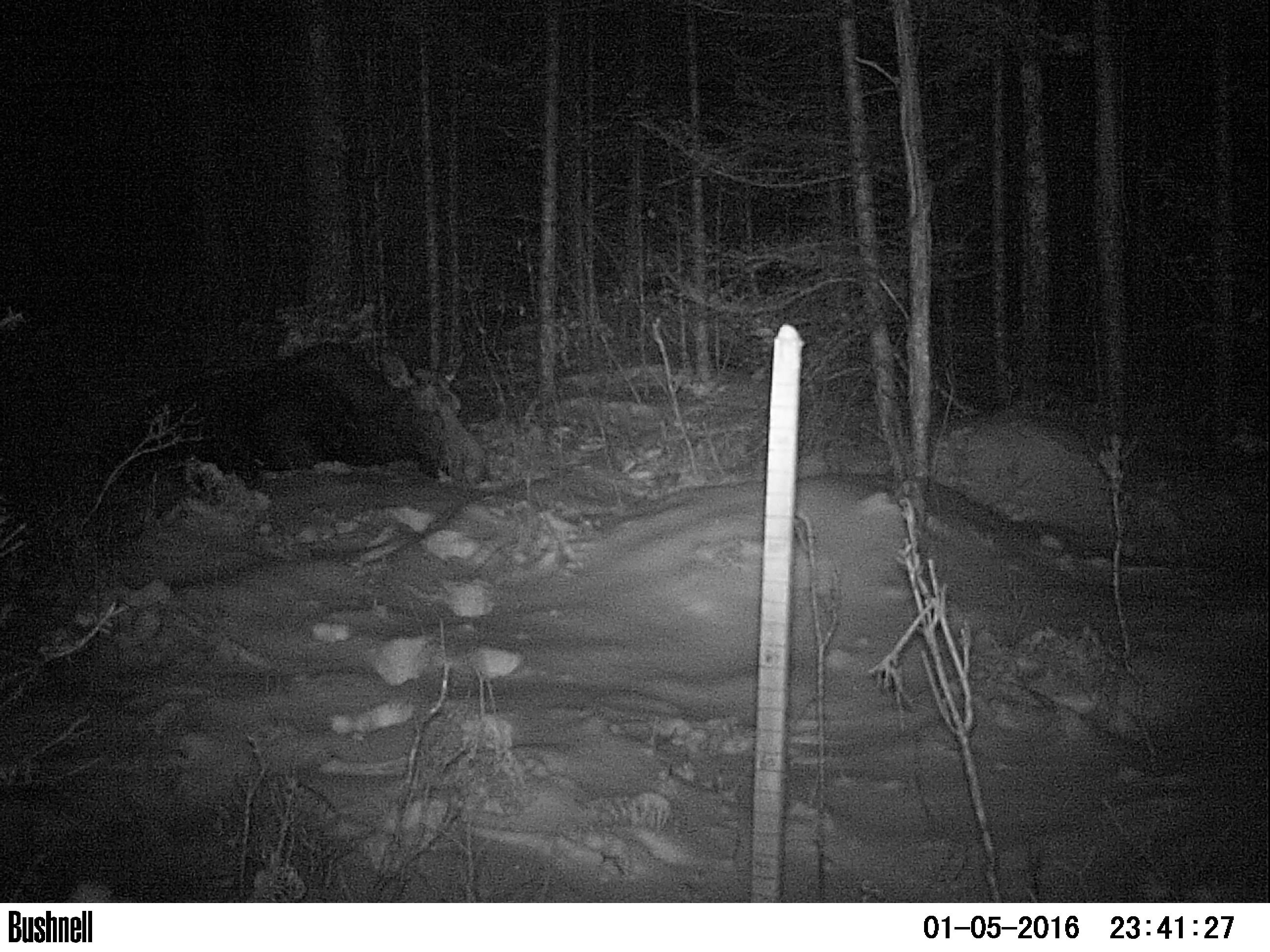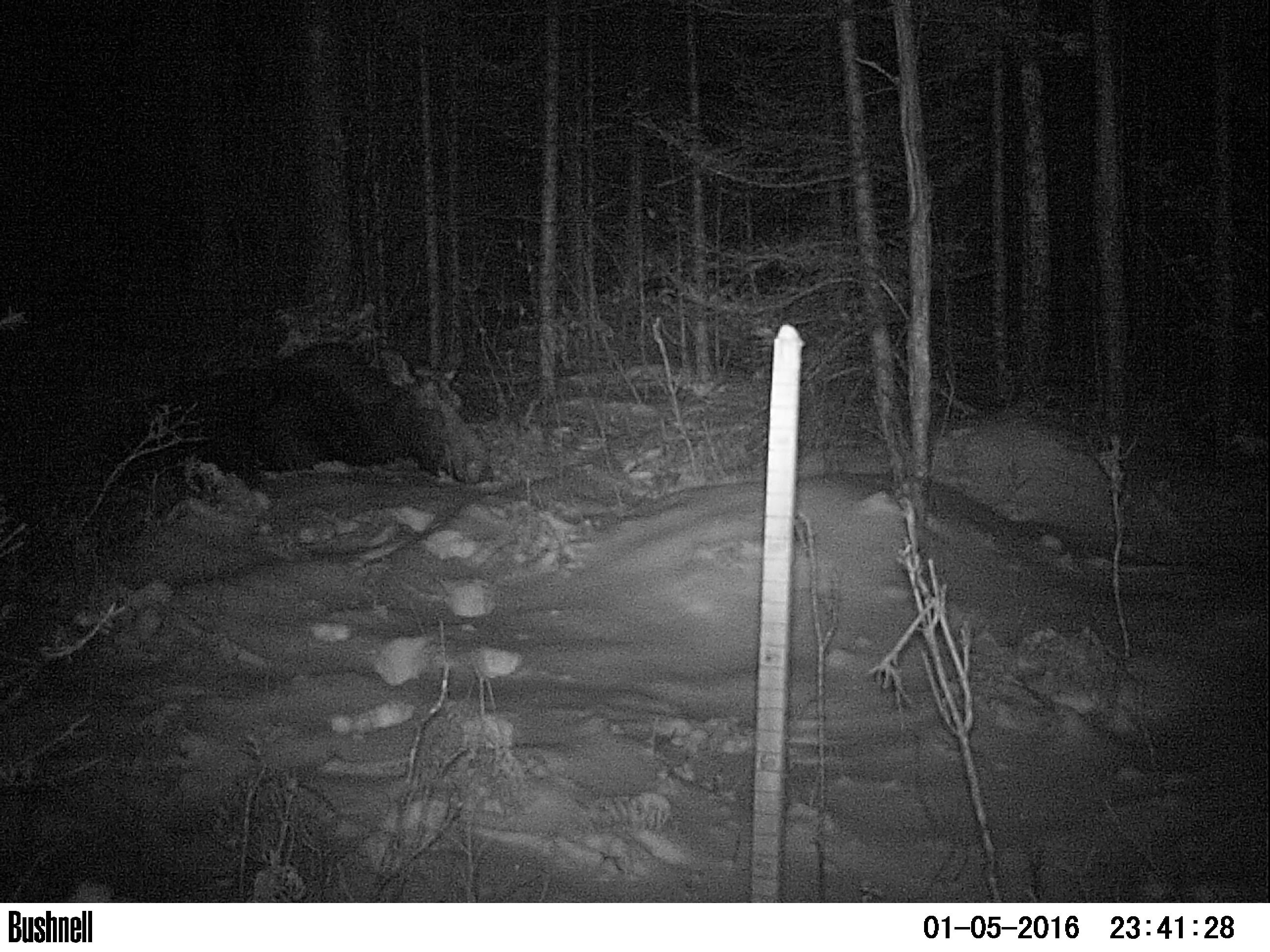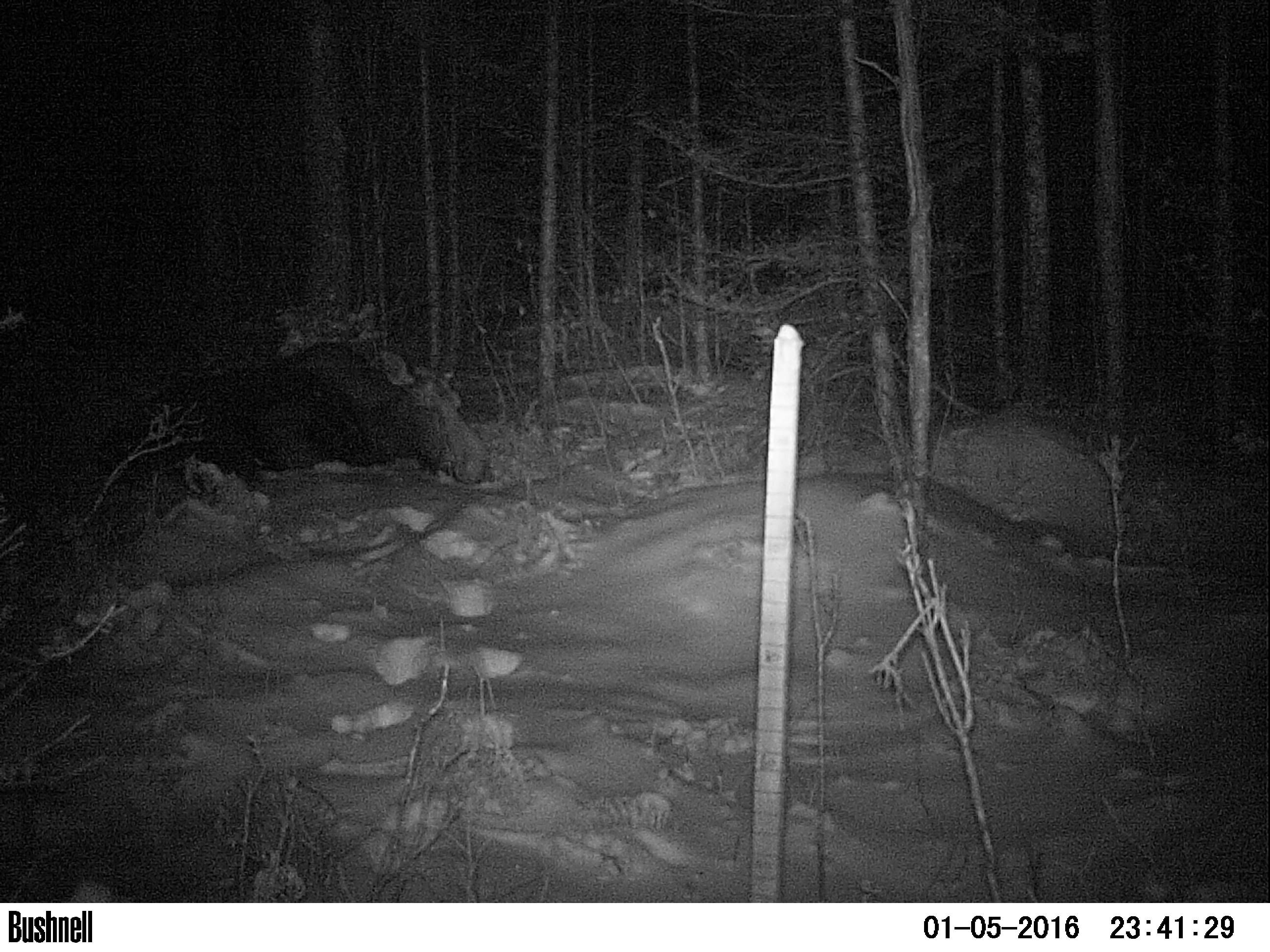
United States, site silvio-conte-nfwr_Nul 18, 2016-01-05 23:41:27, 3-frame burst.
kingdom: Animalia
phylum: Chordata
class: Mammalia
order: Artiodactyla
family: Cervidae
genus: Alces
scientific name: Alces alces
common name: moose